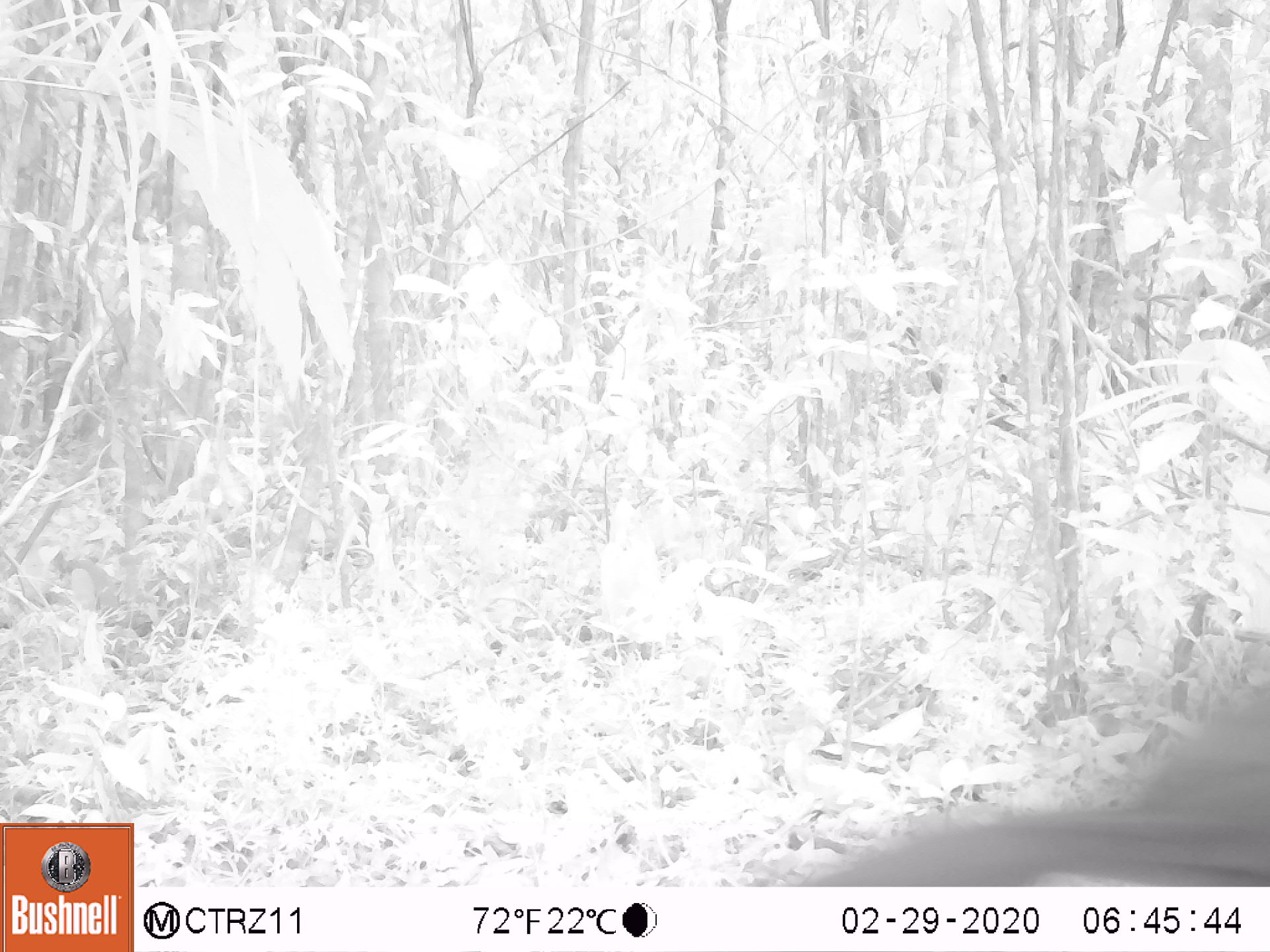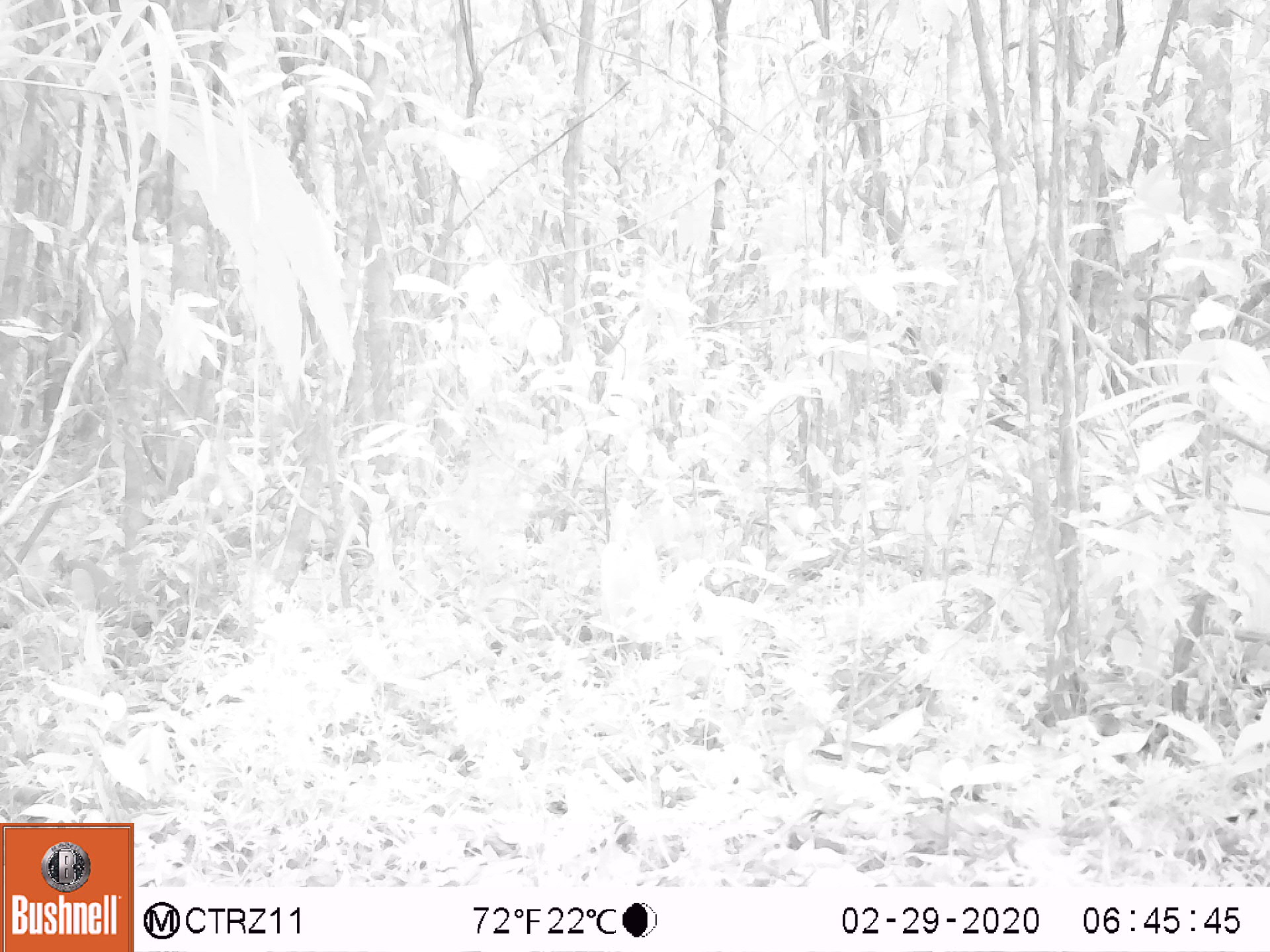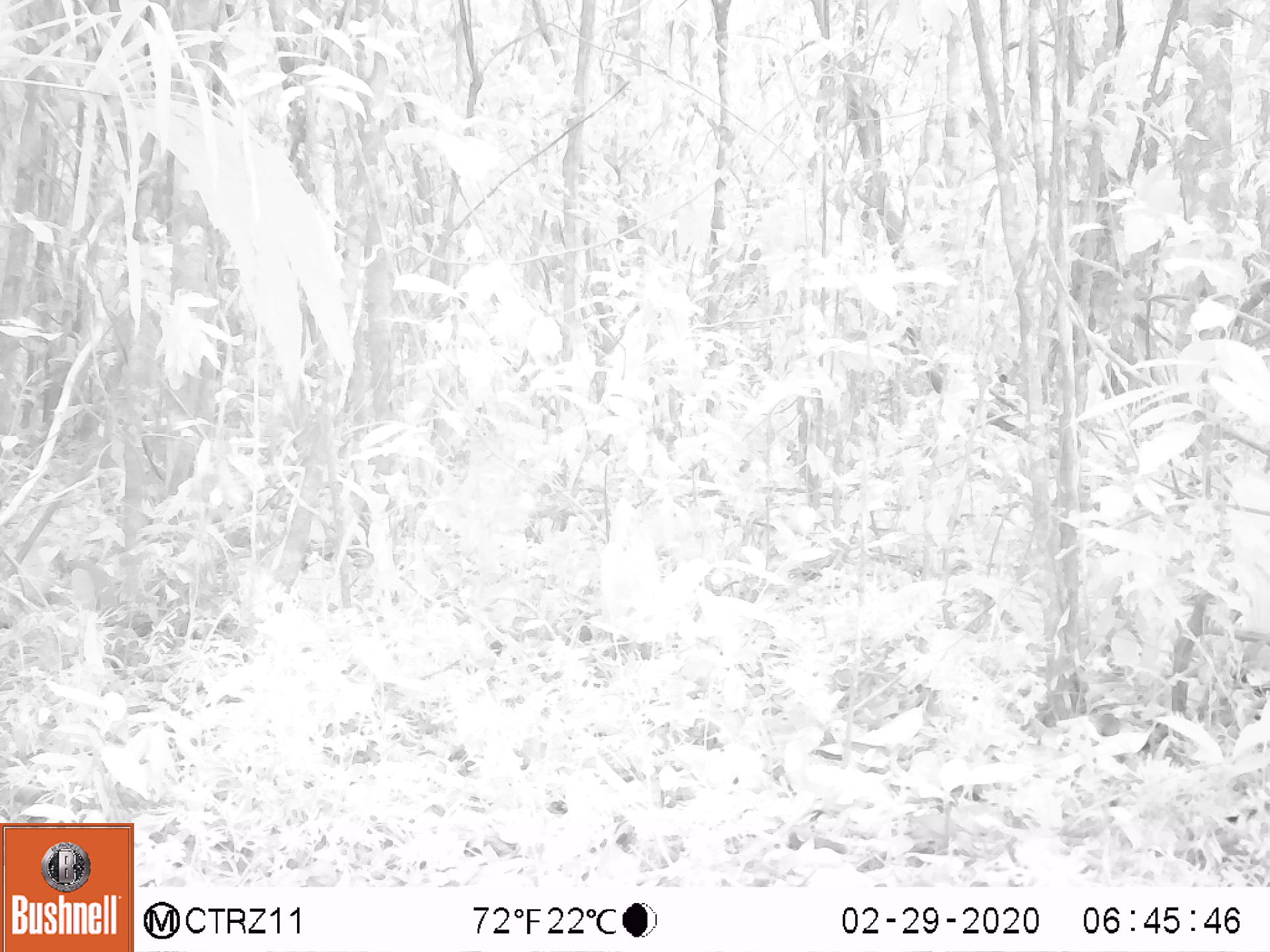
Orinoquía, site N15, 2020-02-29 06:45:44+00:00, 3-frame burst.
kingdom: Animalia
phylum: Chordata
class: Aves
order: Galliformes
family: Cracidae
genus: Mitu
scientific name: Mitu salvini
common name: salvin's currasow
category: salvins curassow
Salvins curassow (salvin's currasow) (Mitu salvini).